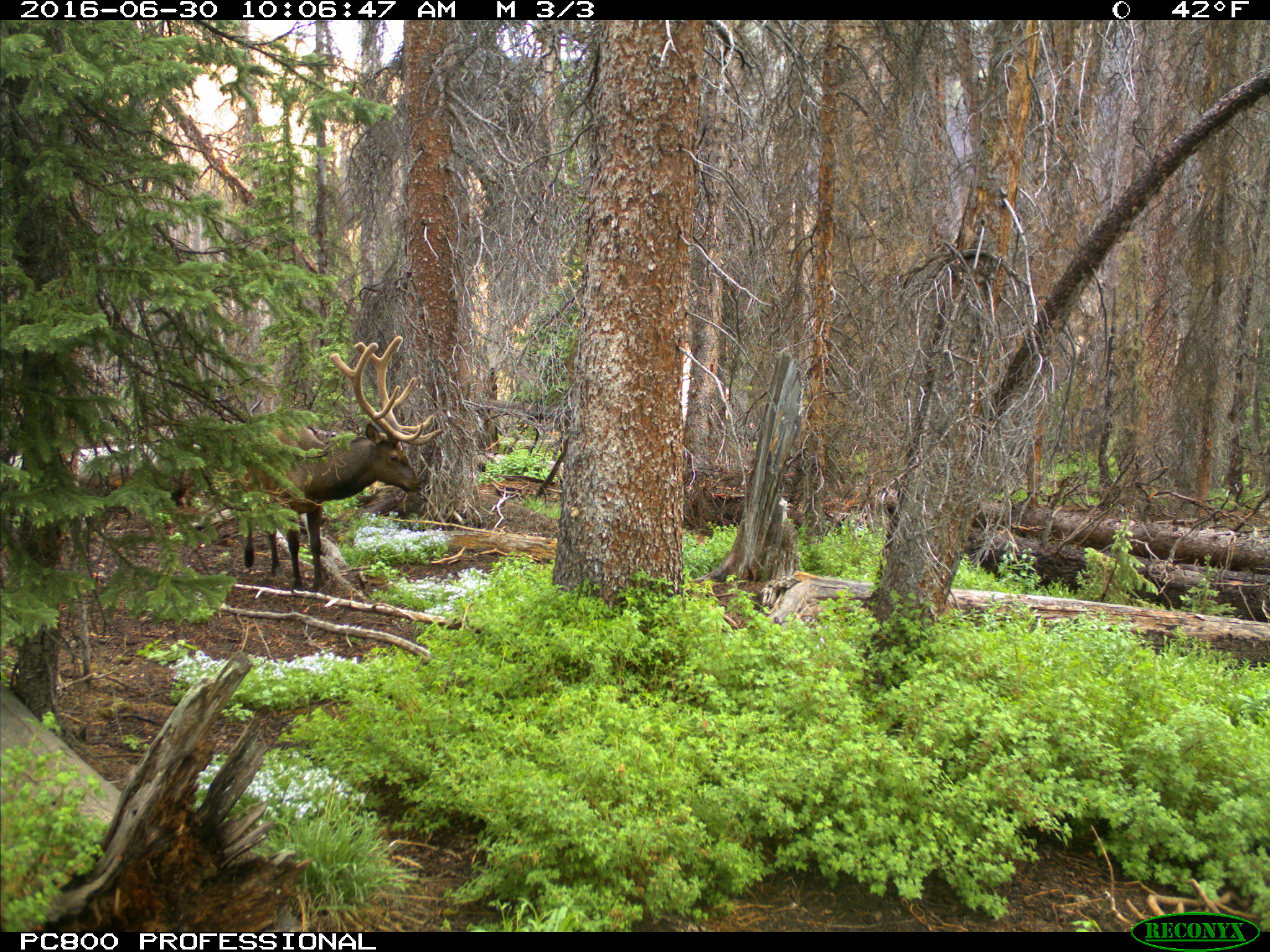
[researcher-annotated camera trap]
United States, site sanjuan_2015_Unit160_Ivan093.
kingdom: Animalia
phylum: Chordata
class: Mammalia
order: Artiodactyla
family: Cervidae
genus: Cervus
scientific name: Cervus elaphus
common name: red deer